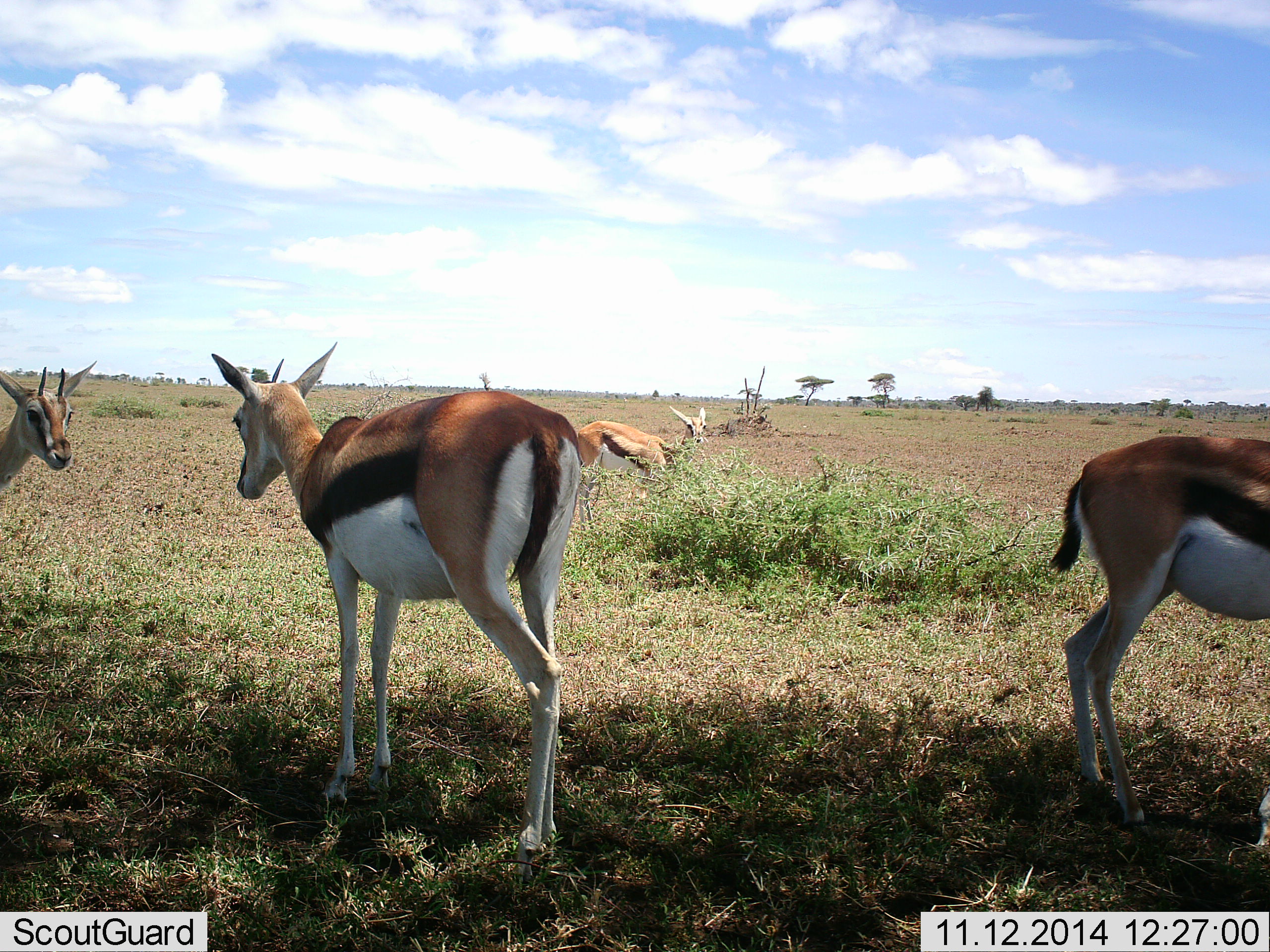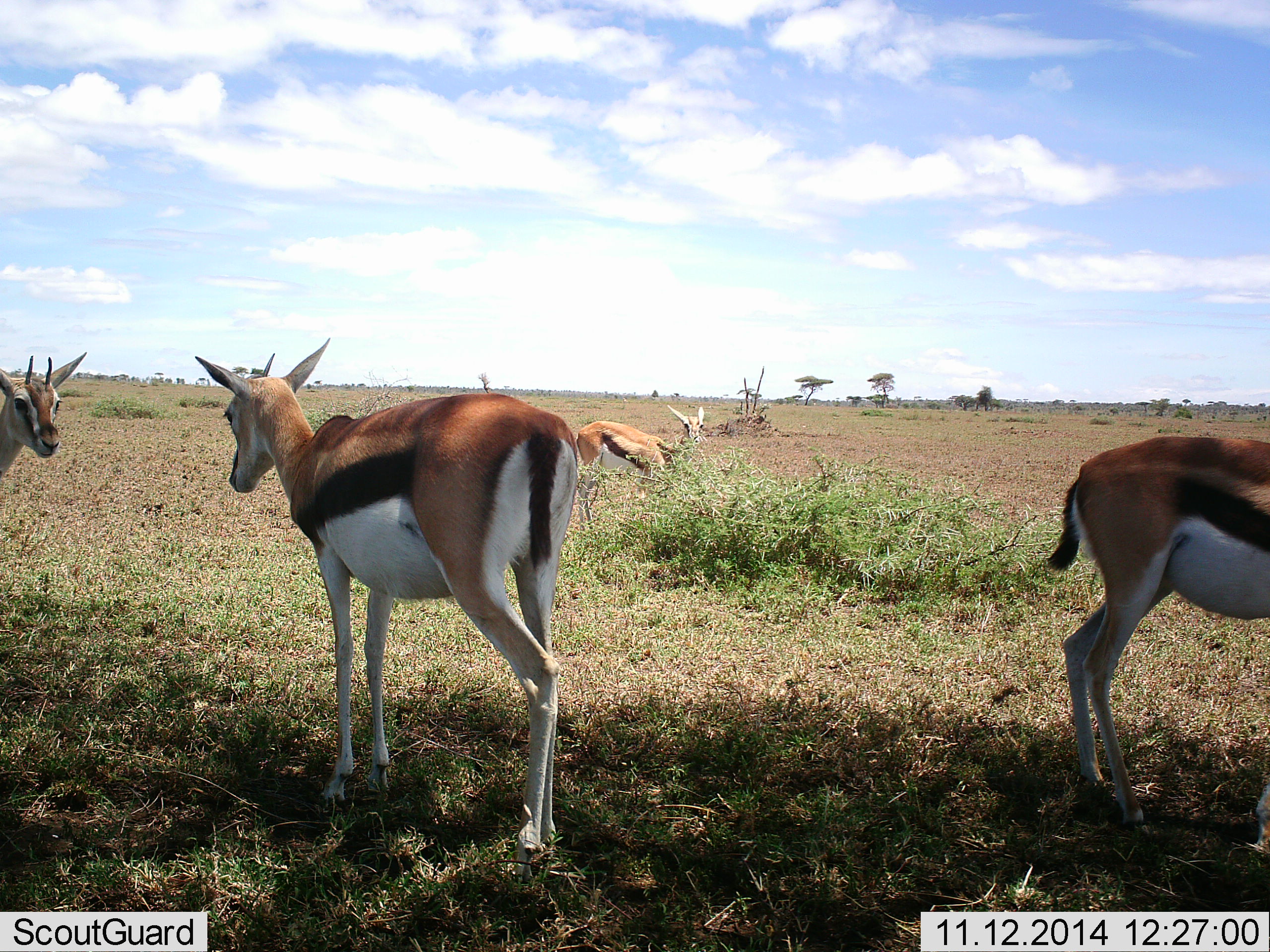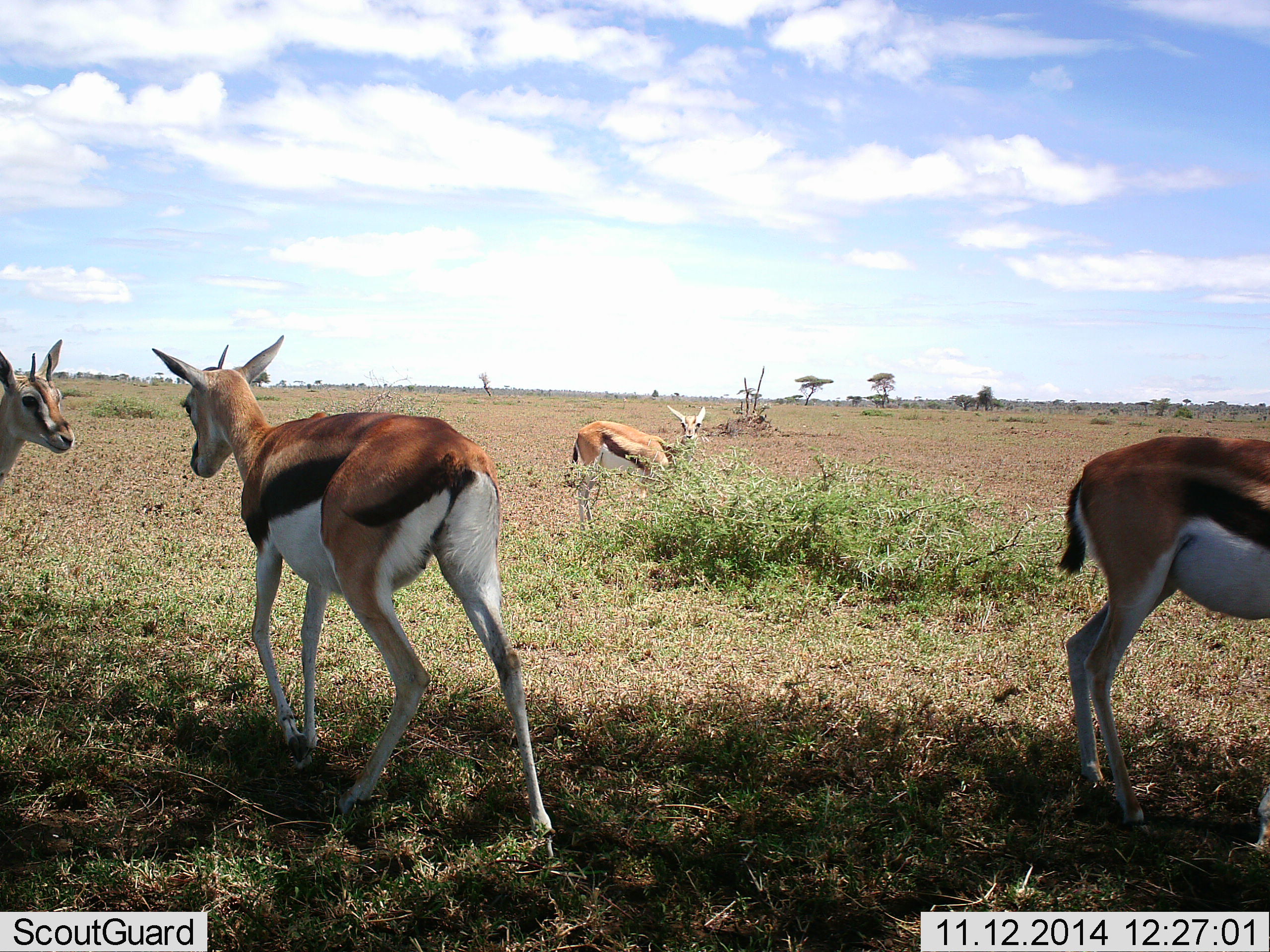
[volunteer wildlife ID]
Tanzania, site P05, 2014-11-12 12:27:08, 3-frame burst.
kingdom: Animalia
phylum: Chordata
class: Mammalia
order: Artiodactyla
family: Bovidae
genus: Eudorcas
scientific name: Eudorcas thomsonii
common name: thomson's gazelle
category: gazellethomsons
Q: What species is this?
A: Gazellethomsons (thomson's gazelle) (Eudorcas thomsonii).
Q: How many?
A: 4.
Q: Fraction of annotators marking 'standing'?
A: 90%.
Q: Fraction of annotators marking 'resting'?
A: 10%.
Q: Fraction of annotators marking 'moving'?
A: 40%.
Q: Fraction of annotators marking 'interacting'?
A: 30%.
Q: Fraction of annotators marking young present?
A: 0%.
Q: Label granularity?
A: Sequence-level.